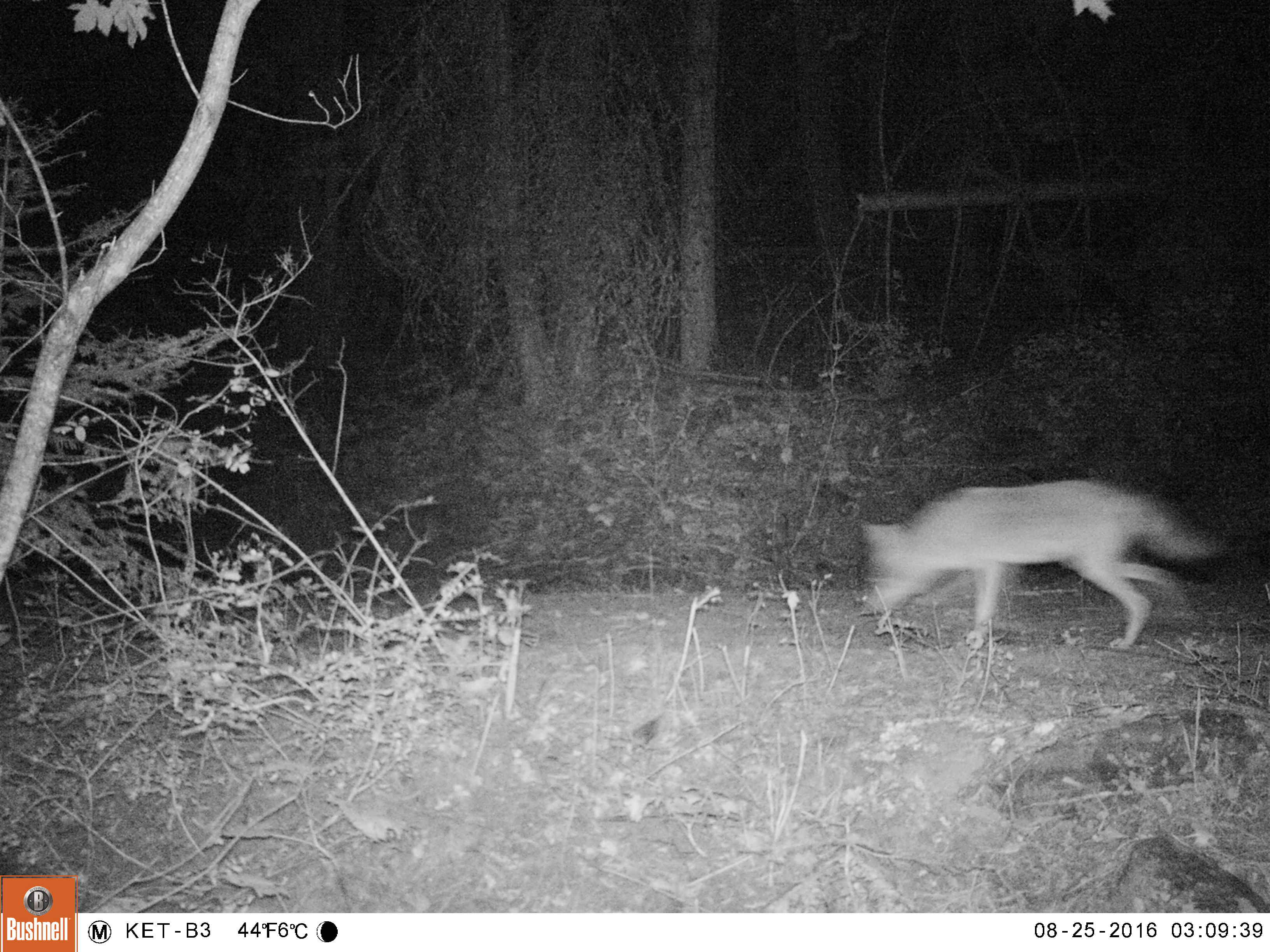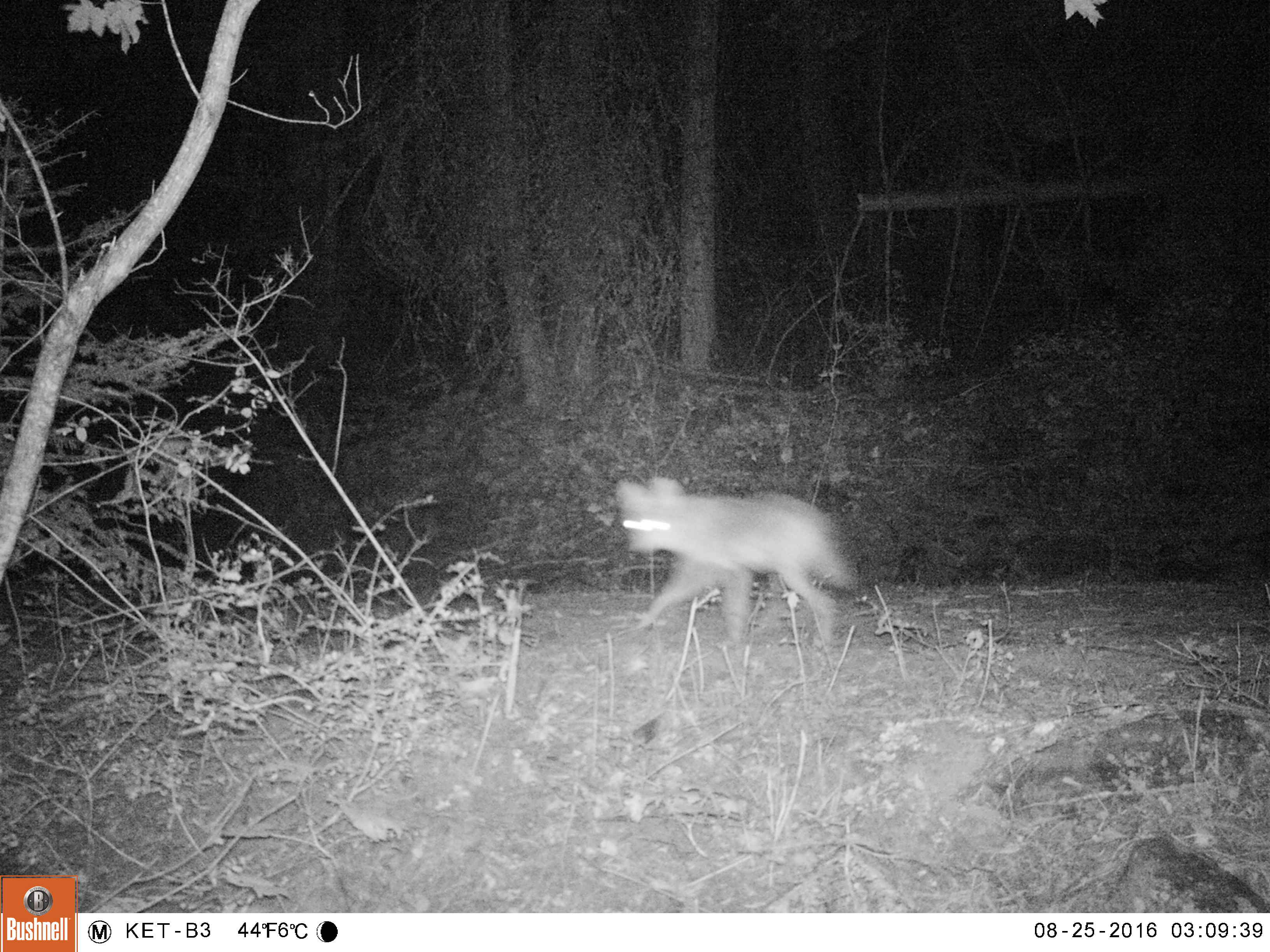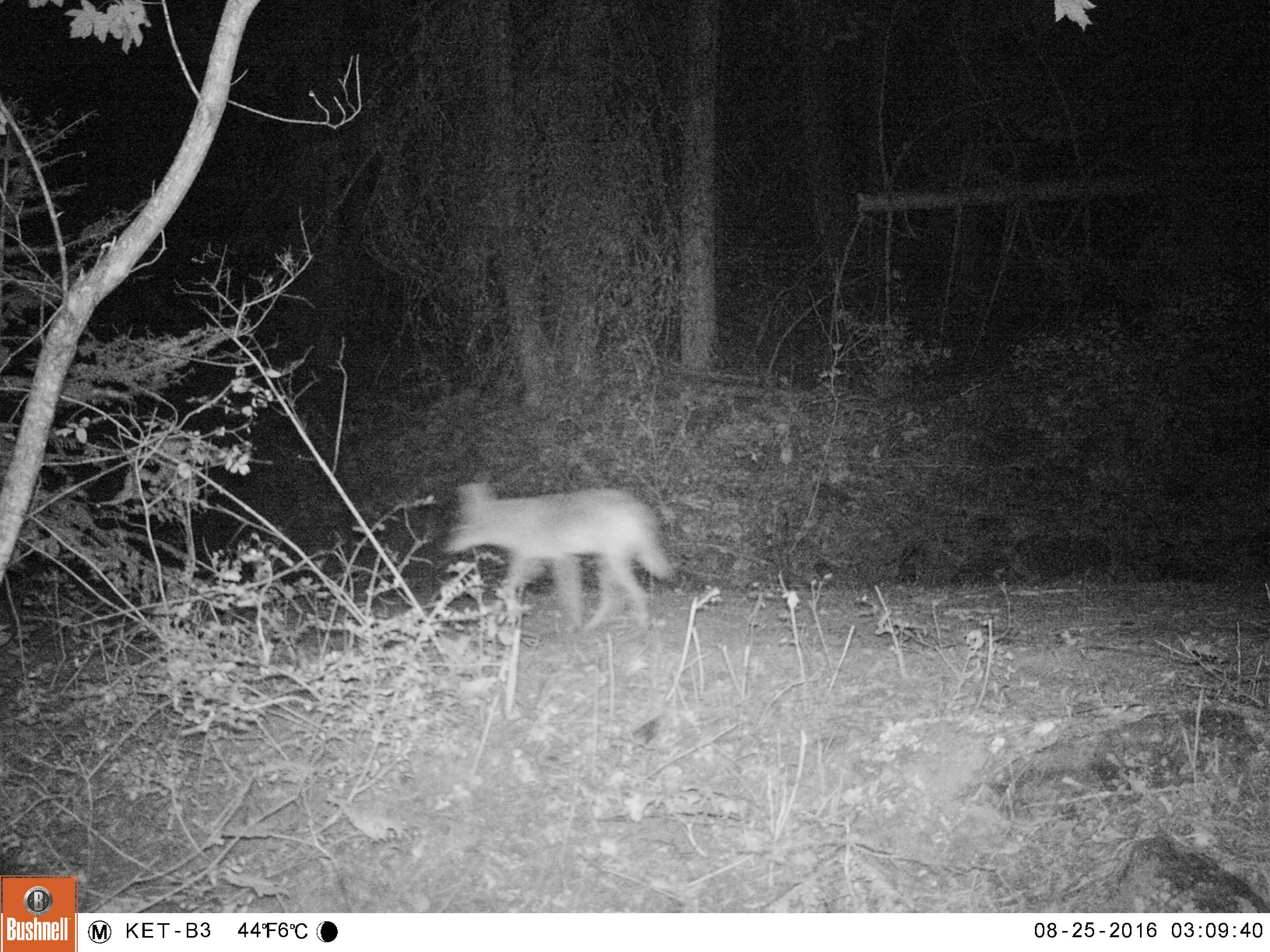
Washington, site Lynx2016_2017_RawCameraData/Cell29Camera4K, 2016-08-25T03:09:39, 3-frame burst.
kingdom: Animalia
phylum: Chordata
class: Mammalia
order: Carnivora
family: Canidae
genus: Canis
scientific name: Canis latrans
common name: coyote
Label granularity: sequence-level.